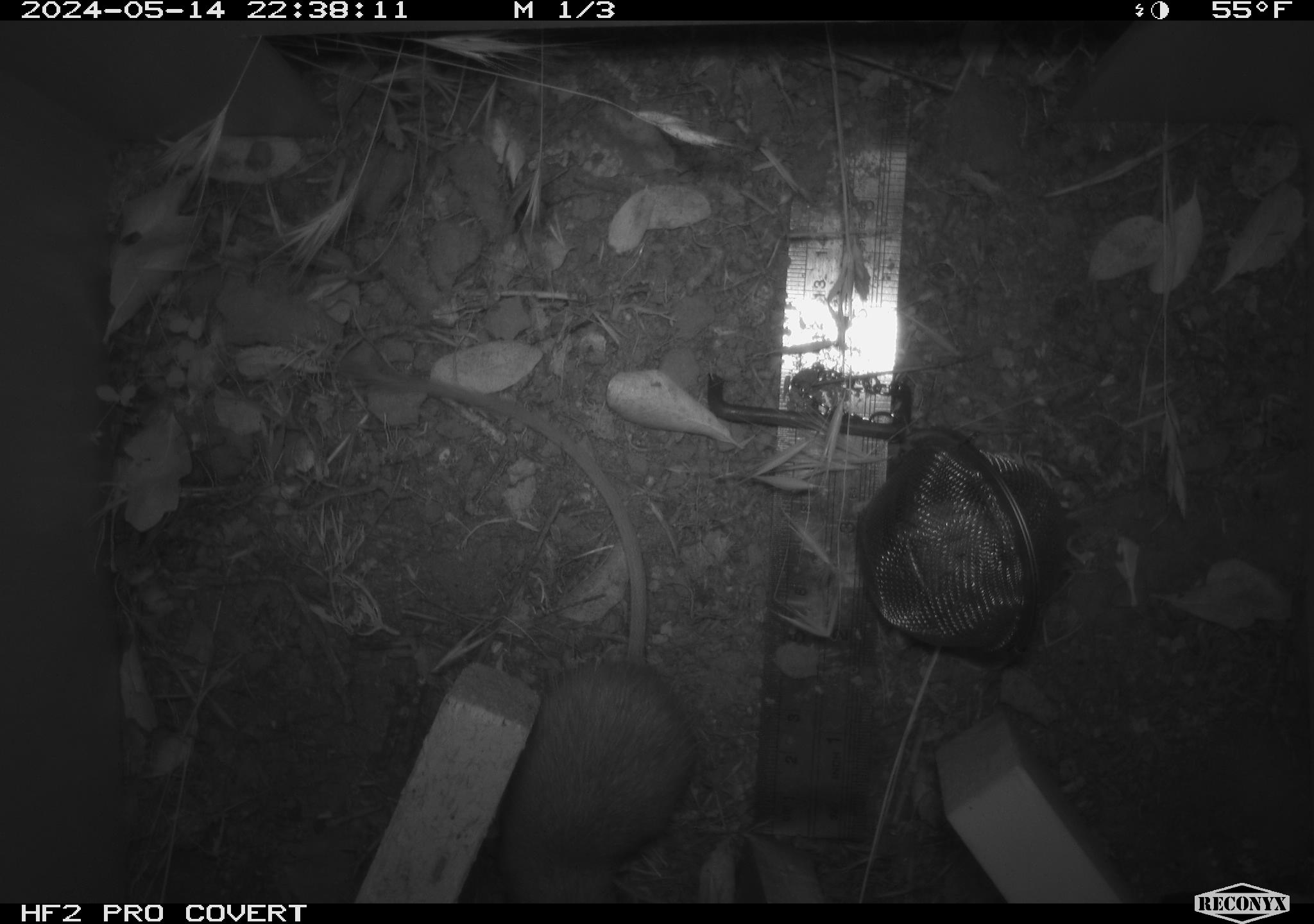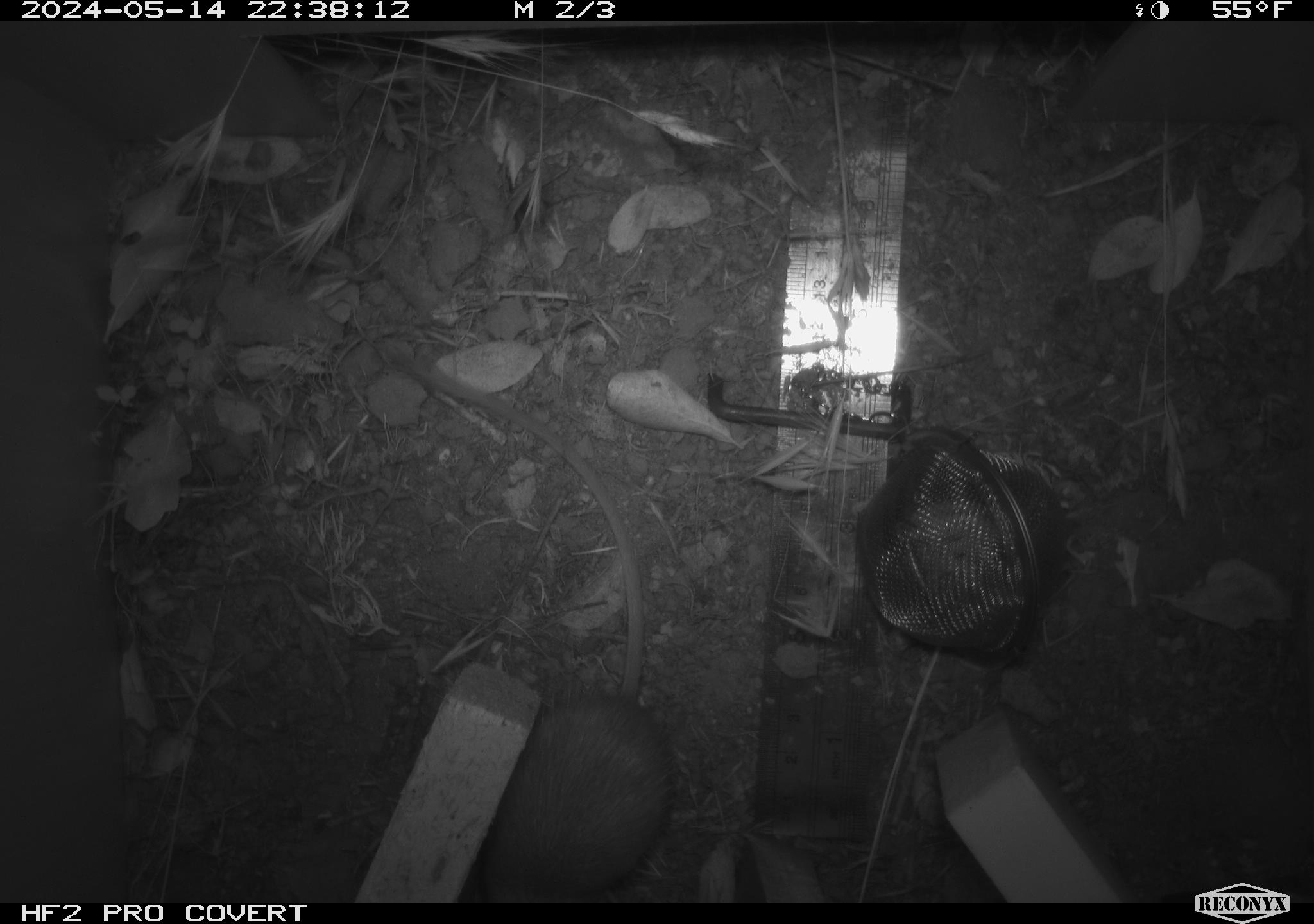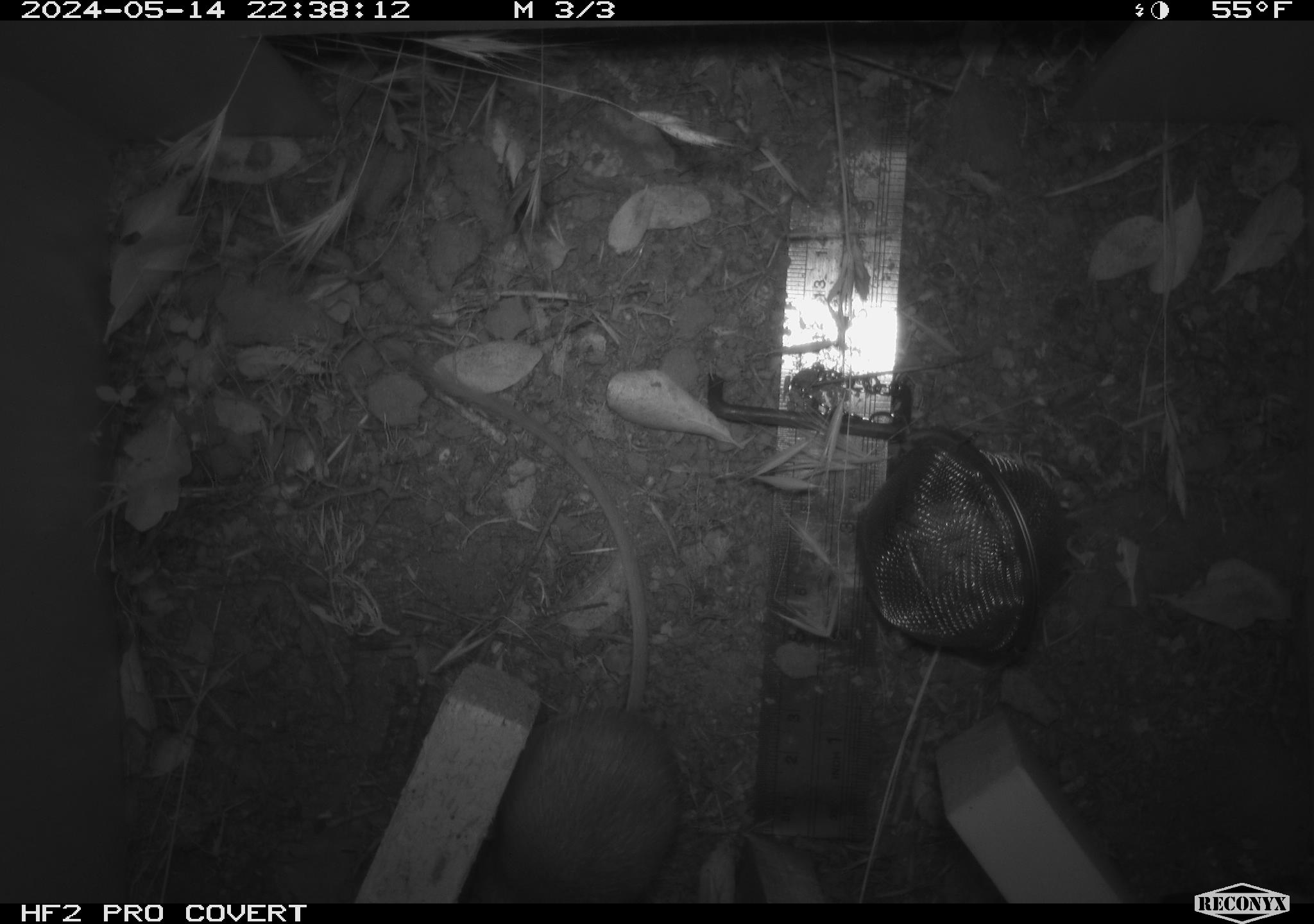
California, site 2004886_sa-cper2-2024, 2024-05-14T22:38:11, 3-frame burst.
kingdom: Animalia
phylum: Chordata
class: Mammalia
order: Rodentia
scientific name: Rodentia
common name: rodent